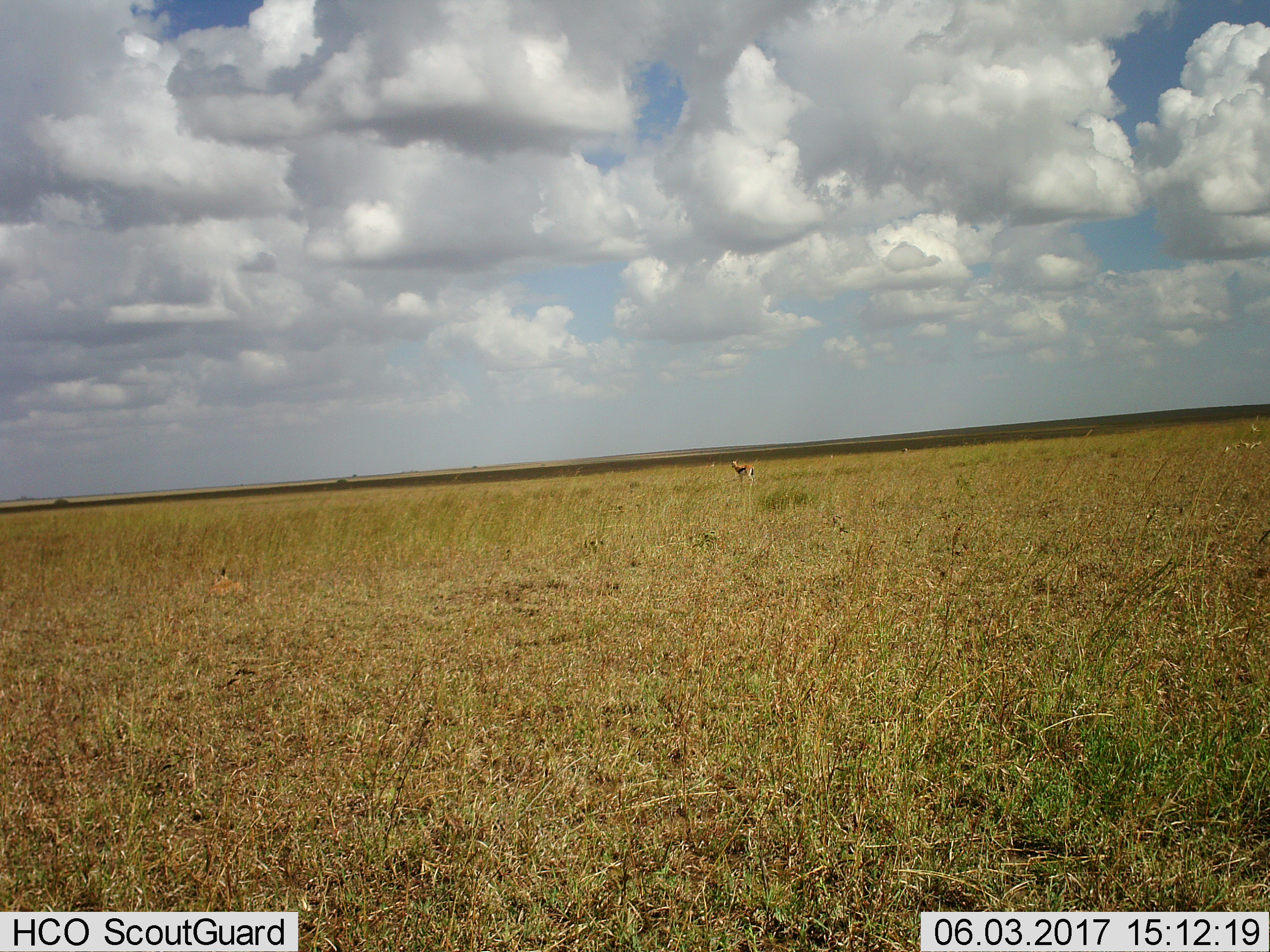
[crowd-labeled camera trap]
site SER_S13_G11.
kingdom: Animalia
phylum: Chordata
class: Mammalia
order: Artiodactyla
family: Bovidae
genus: Eudorcas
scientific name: Eudorcas thomsonii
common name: thomson's gazelle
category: gazellethomsons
Gazellethomsons (thomson's gazelle) (Eudorcas thomsonii), count 1. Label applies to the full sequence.